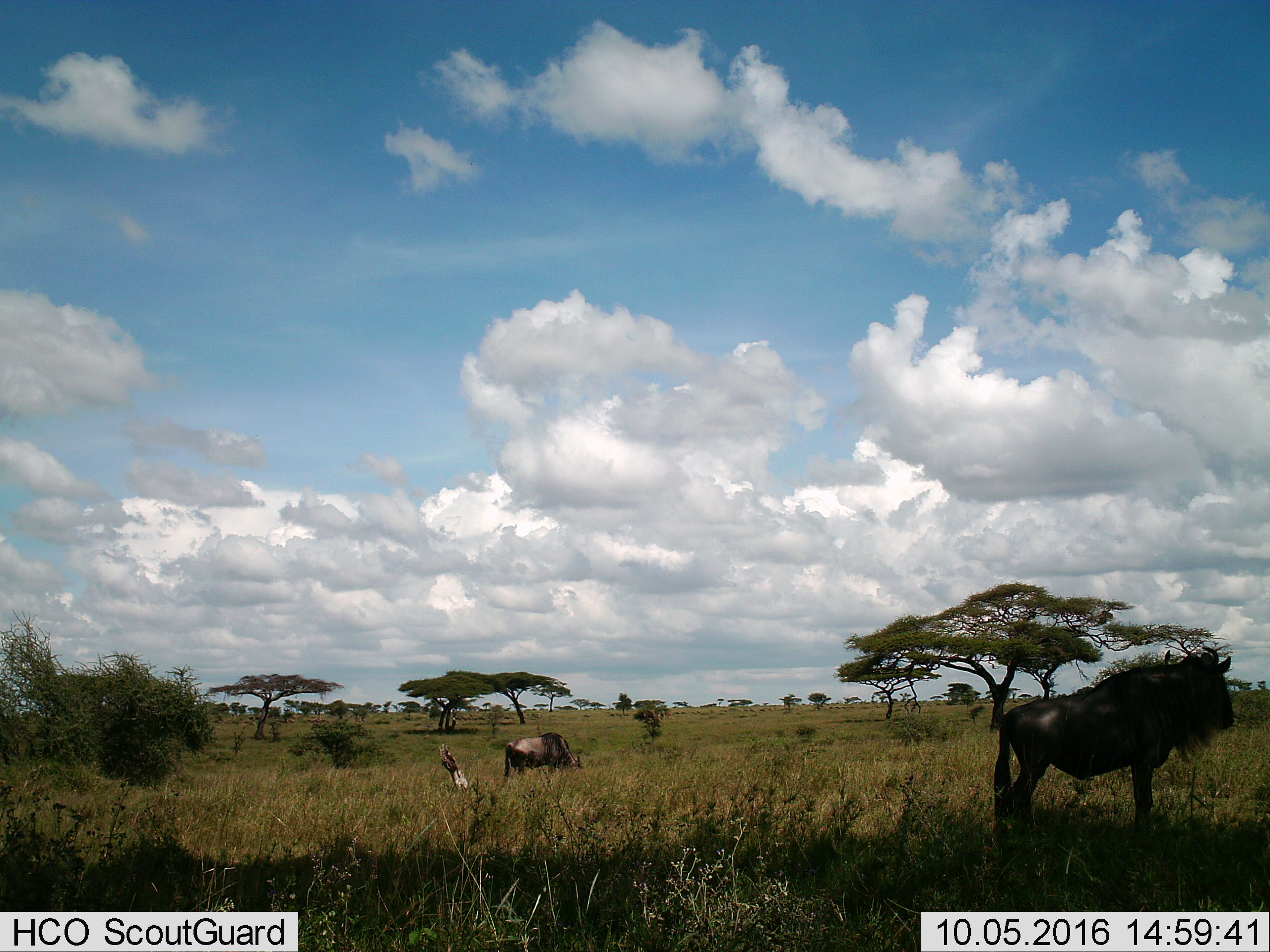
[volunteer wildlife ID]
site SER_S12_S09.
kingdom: Animalia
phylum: Chordata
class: Mammalia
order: Artiodactyla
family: Bovidae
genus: Connochaetes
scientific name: Connochaetes taurinus taurinus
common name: blue wildebeest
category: wildebeestblue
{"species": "wildebeestblue (blue wildebeest) (Connochaetes taurinus taurinus)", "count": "2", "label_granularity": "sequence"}